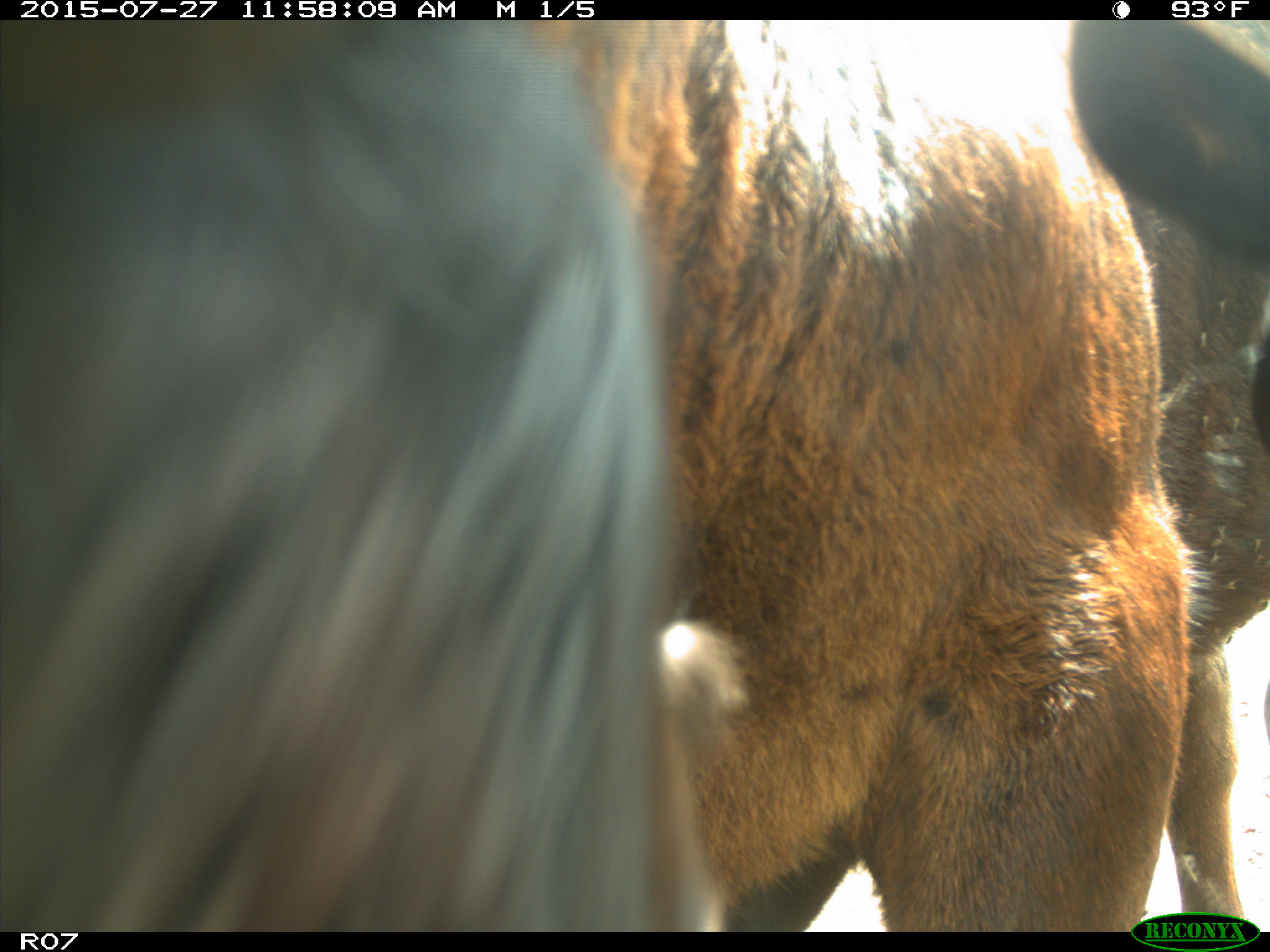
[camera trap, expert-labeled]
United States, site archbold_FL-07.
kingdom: Animalia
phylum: Chordata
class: Mammalia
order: Artiodactyla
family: Bovidae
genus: Bos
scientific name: Bos taurus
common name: domestic cow